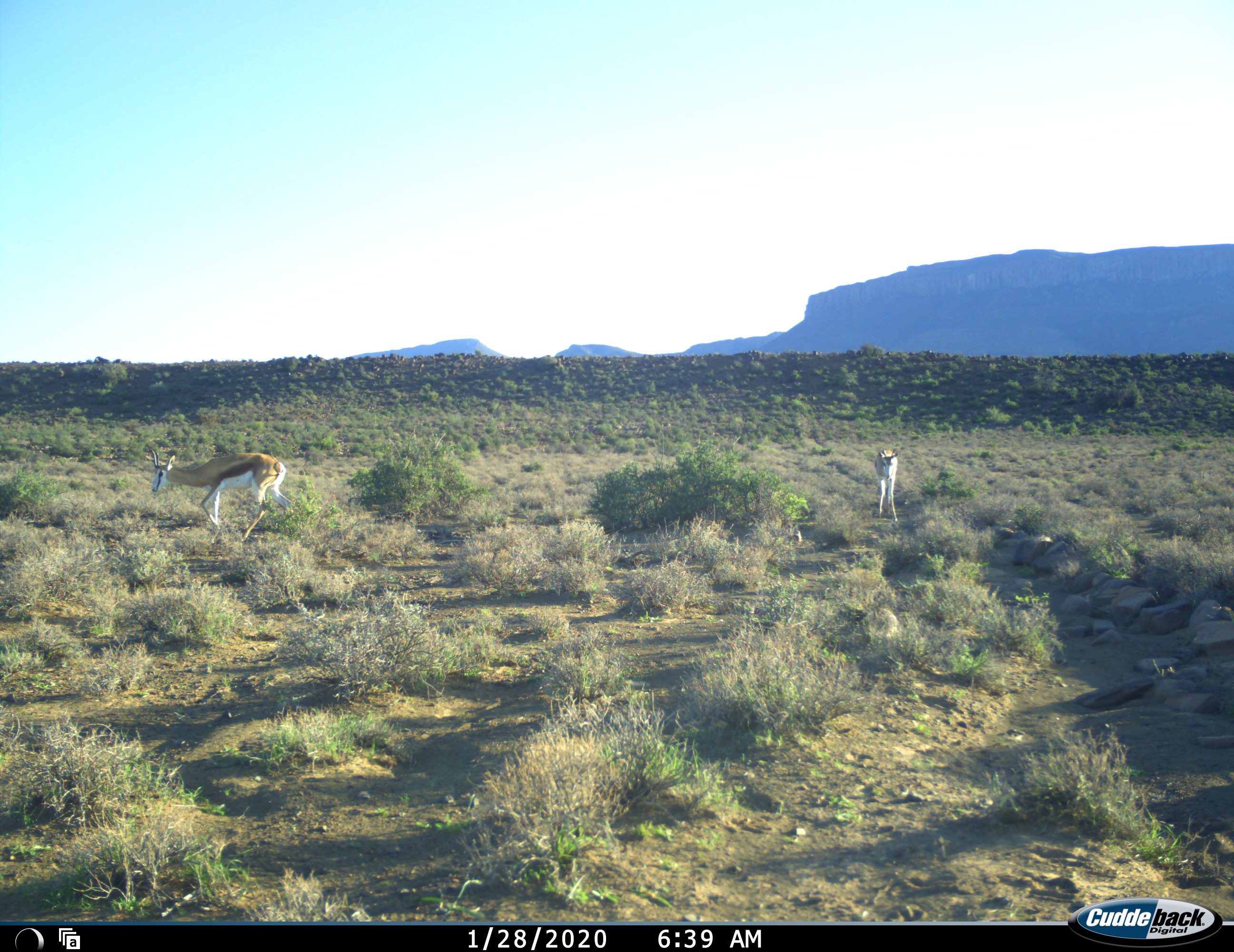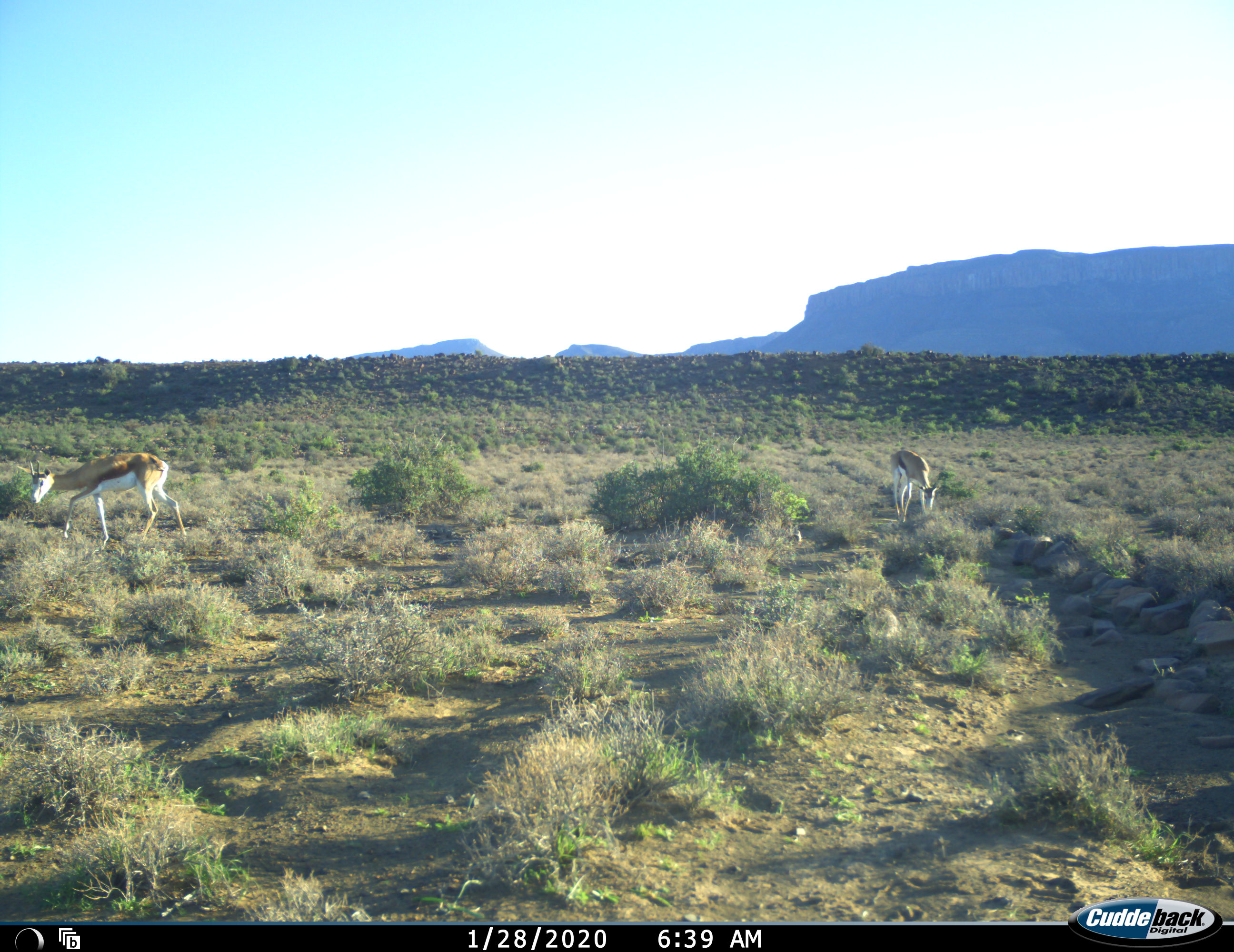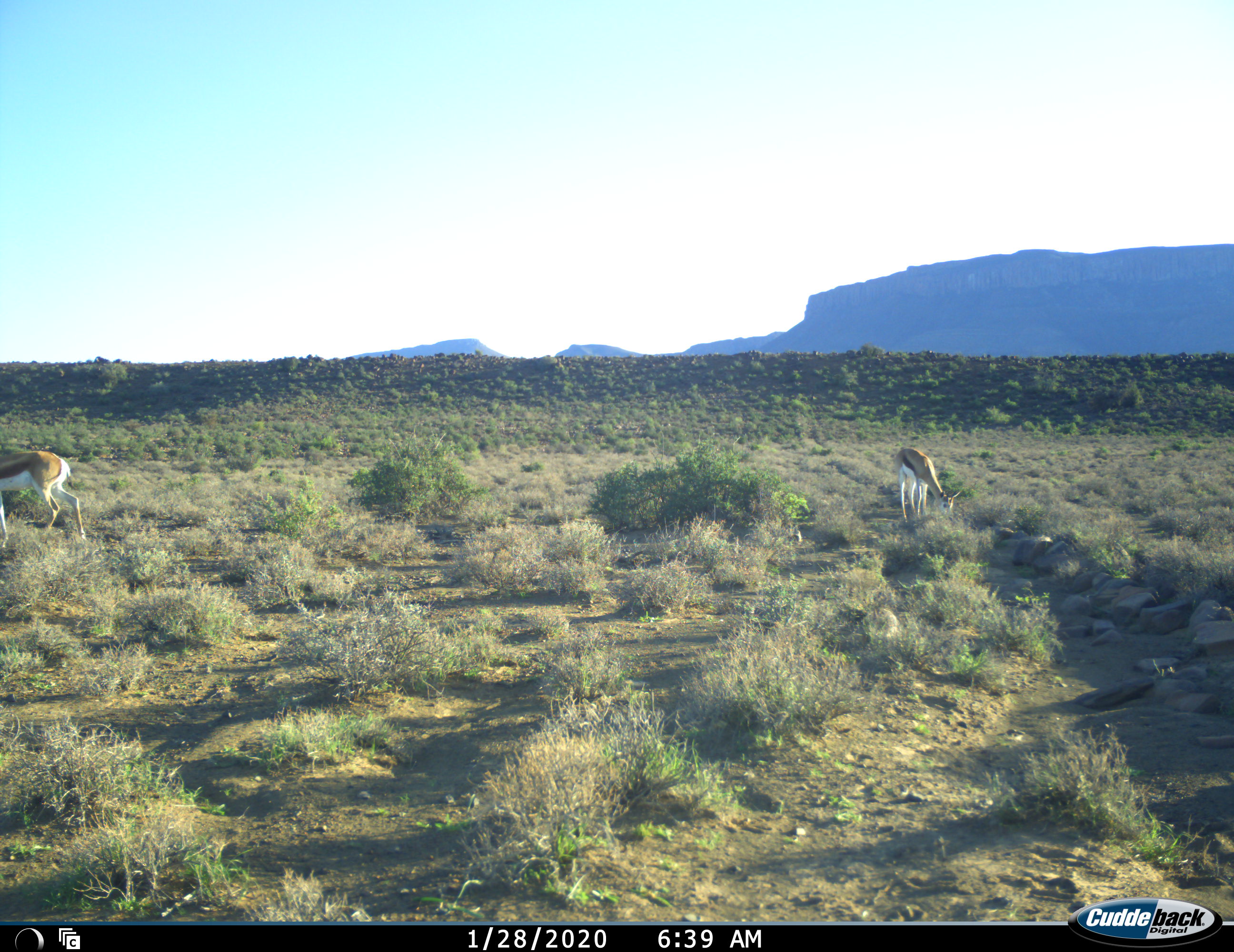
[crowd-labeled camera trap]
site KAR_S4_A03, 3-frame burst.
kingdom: Animalia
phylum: Chordata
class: Mammalia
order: Artiodactyla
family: Bovidae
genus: Antidorcas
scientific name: Antidorcas marsupialis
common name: springbok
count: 2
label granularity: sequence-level